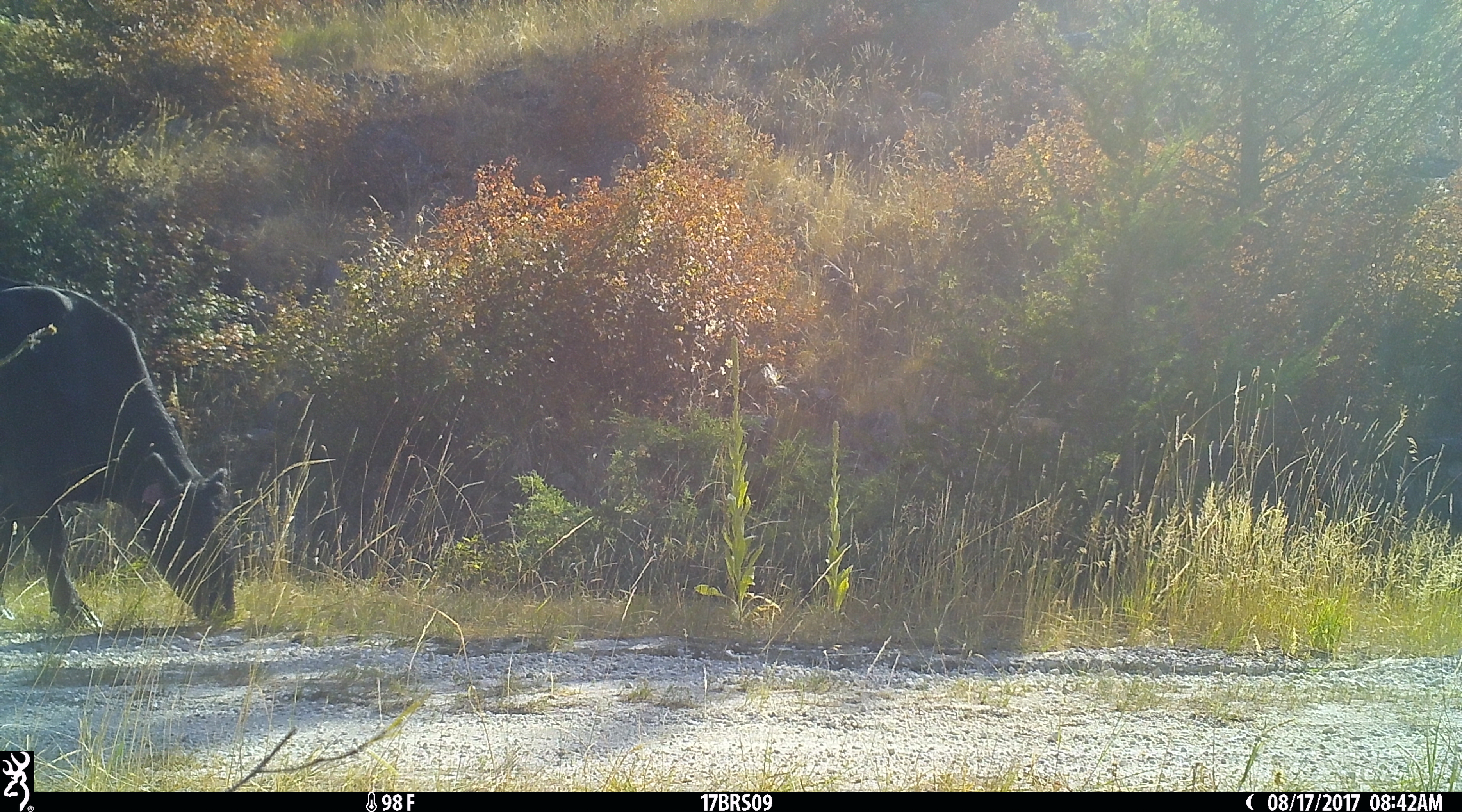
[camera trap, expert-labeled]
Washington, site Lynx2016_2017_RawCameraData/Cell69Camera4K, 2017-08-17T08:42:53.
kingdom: Animalia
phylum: Chordata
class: Mammalia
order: Artiodactyla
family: Bovidae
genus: Bos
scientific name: Bos taurus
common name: domestic cattle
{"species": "domestic cattle (Bos taurus)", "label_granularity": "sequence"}